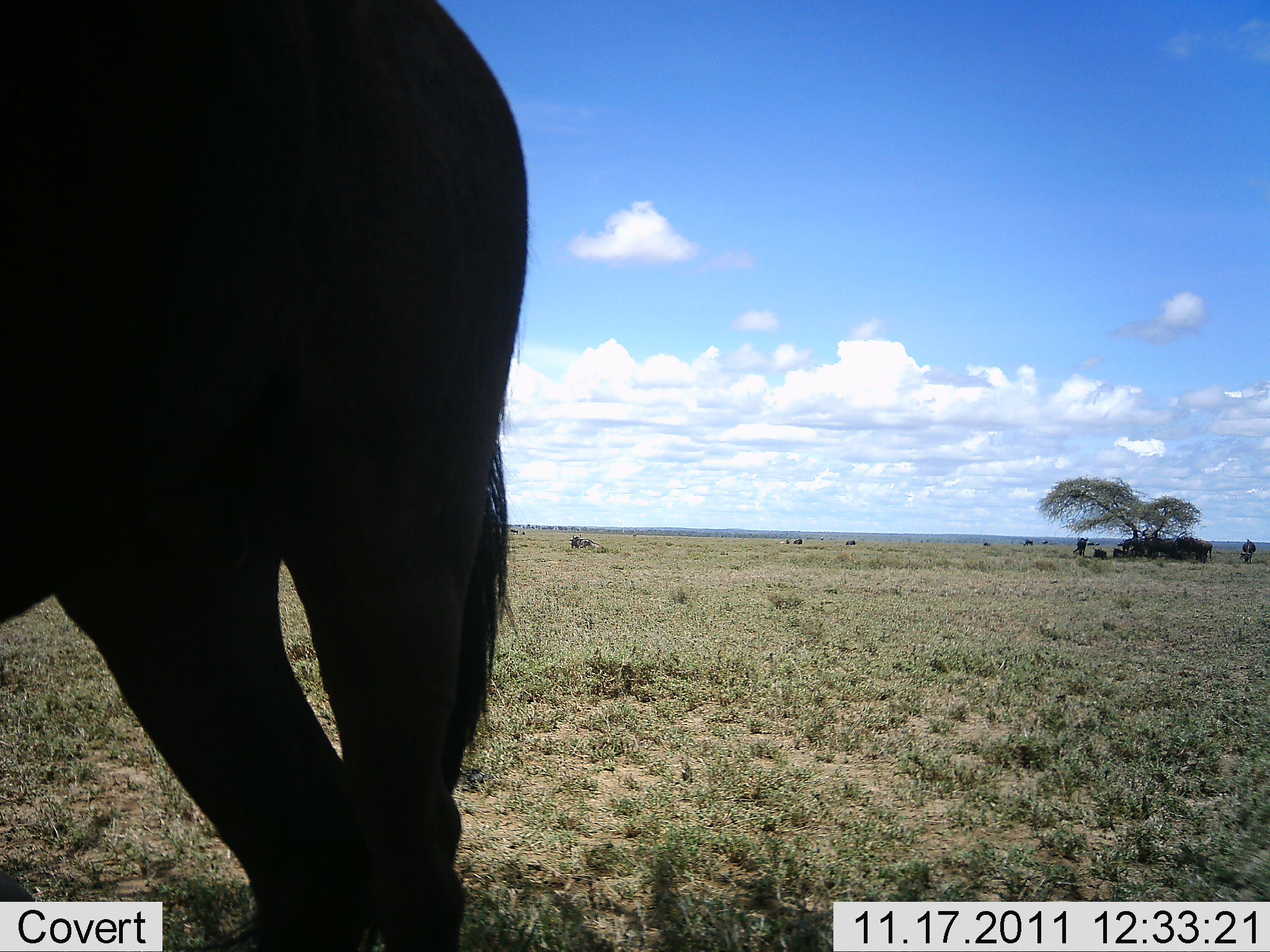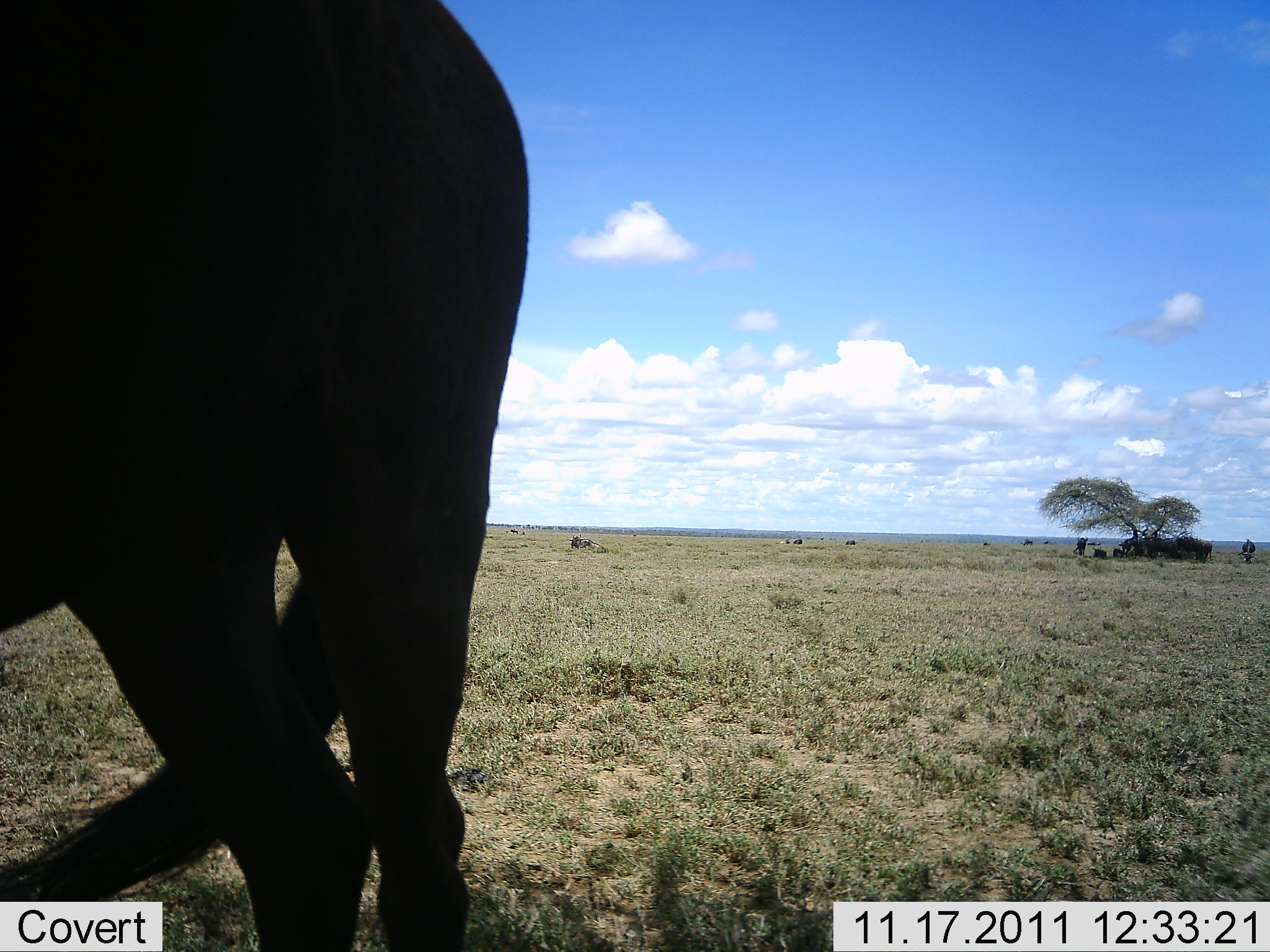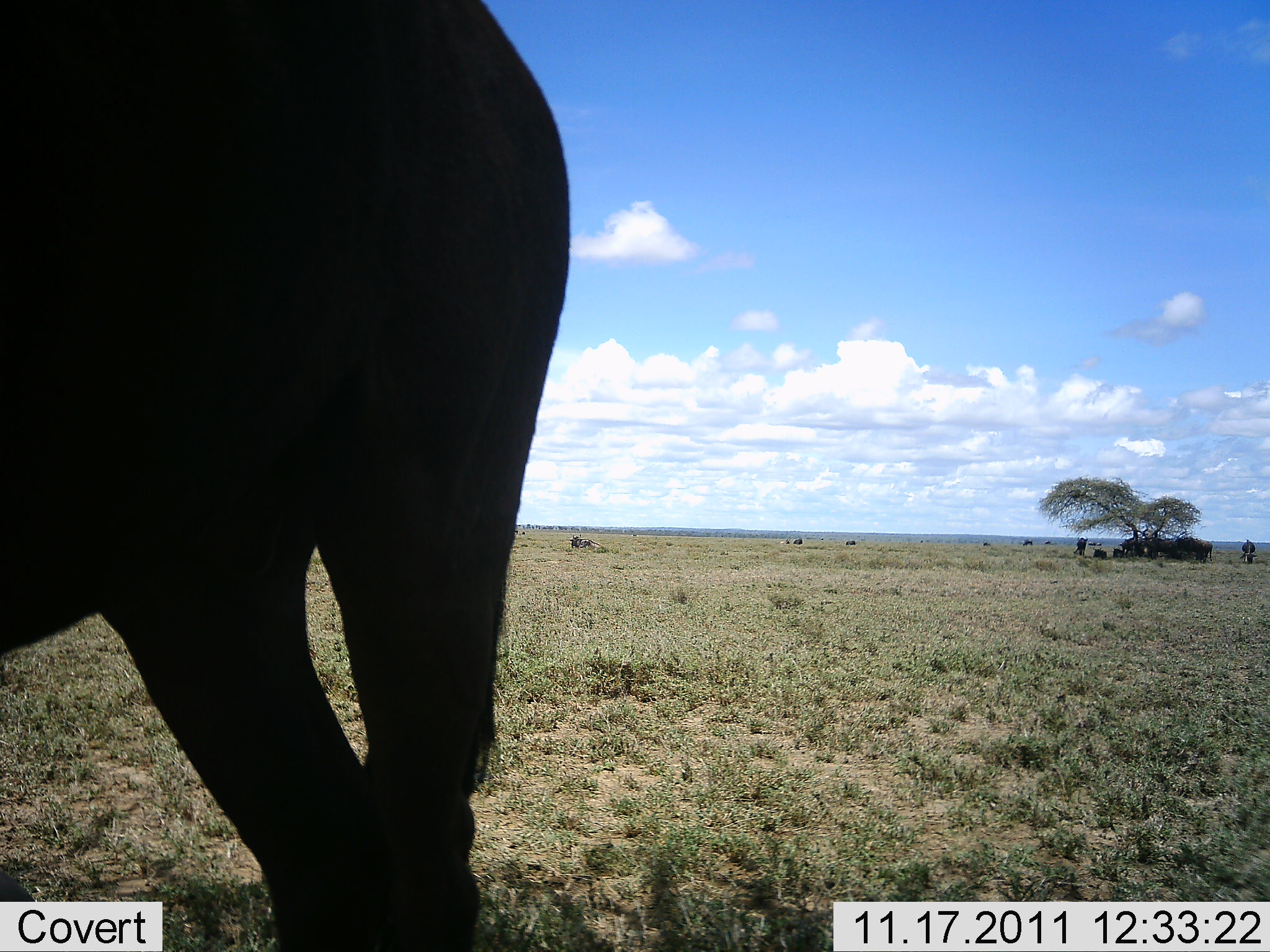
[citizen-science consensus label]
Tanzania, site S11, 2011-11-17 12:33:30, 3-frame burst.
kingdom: Animalia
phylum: Chordata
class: Mammalia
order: Artiodactyla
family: Bovidae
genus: Connochaetes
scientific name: Connochaetes taurinus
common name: blue wildebeest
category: wildebeest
Wildebeest (blue wildebeest) (Connochaetes taurinus), count 3. Behavior (volunteer vote fractions): standing 92%, resting 31%, moving 8%, interacting 0%. Young present (vote fraction): 0%. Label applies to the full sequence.